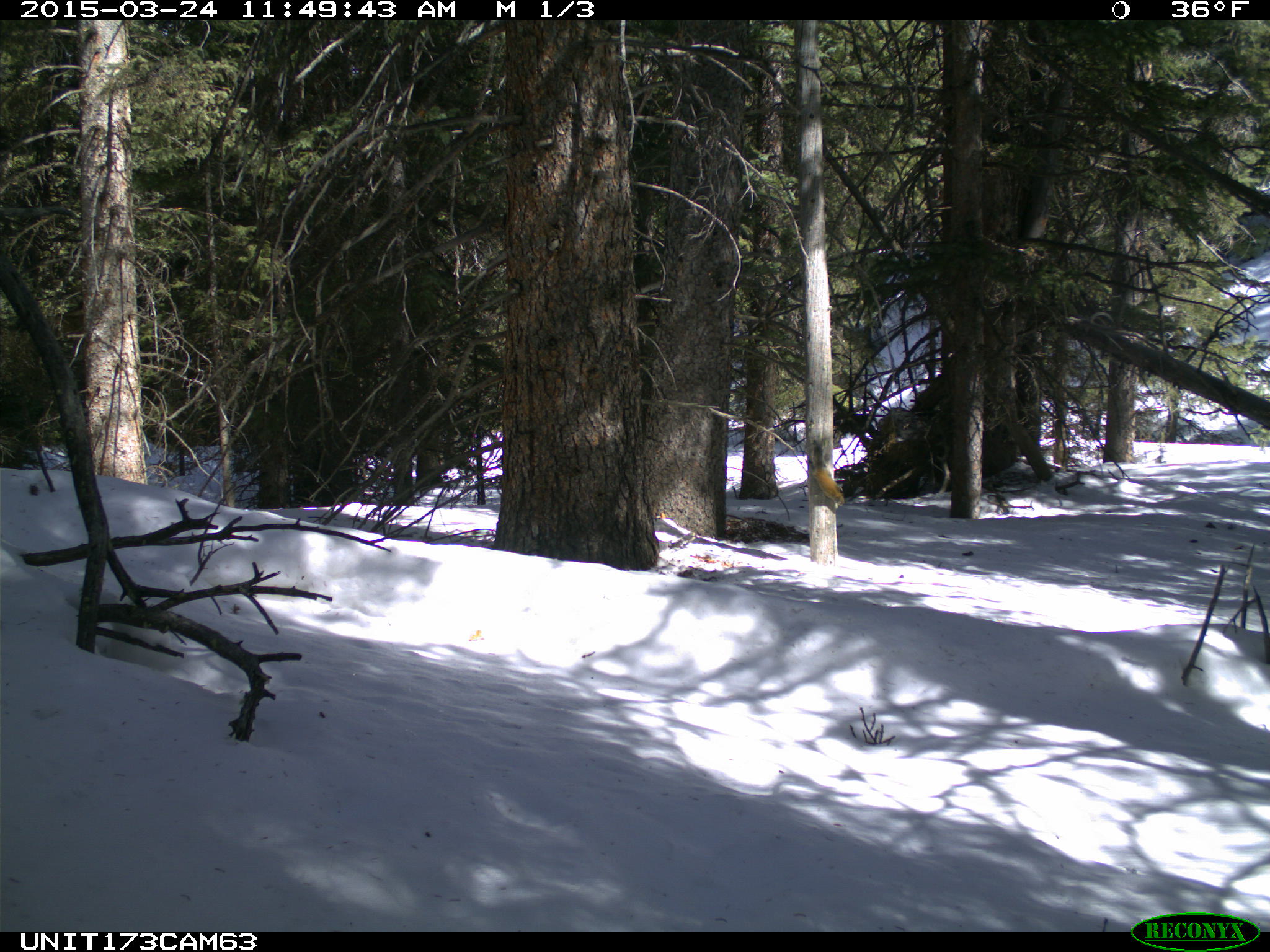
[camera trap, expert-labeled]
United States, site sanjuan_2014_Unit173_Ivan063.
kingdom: Animalia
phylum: Chordata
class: Mammalia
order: Rodentia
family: Sciuridae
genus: Tamiasciurus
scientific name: Tamiasciurus hudsonicus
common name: american red squirrel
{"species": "Tamiasciurus hudsonicus (american red squirrel)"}